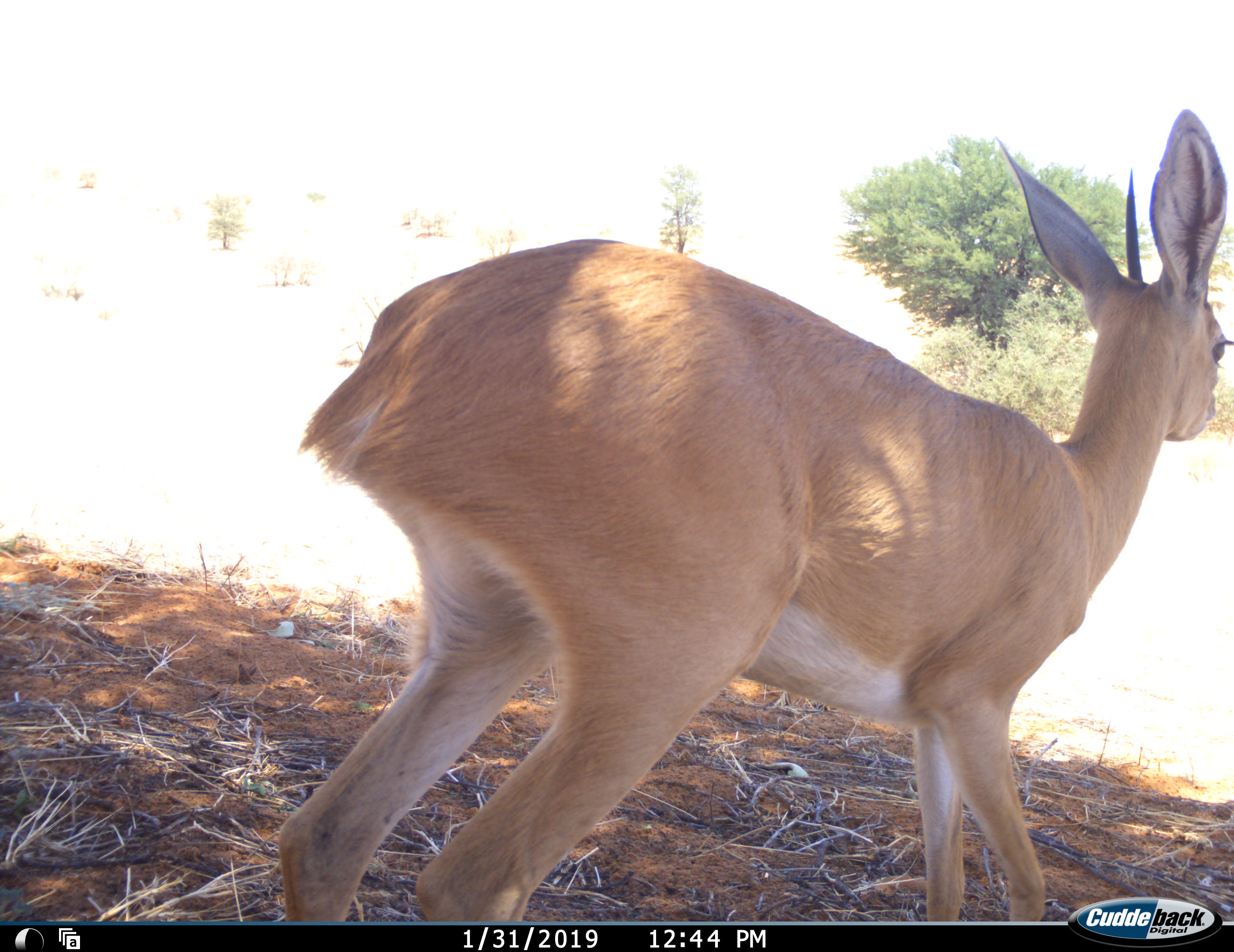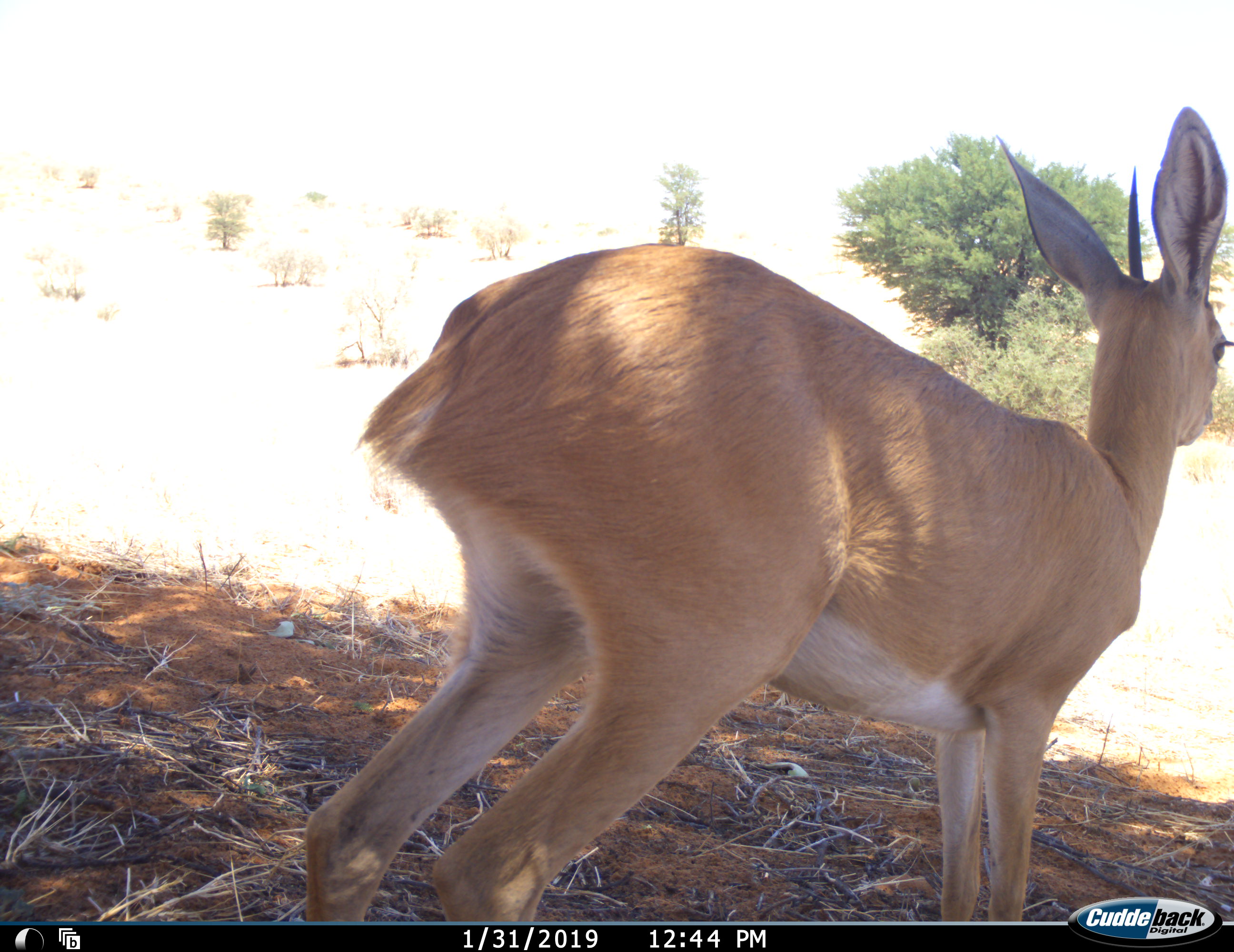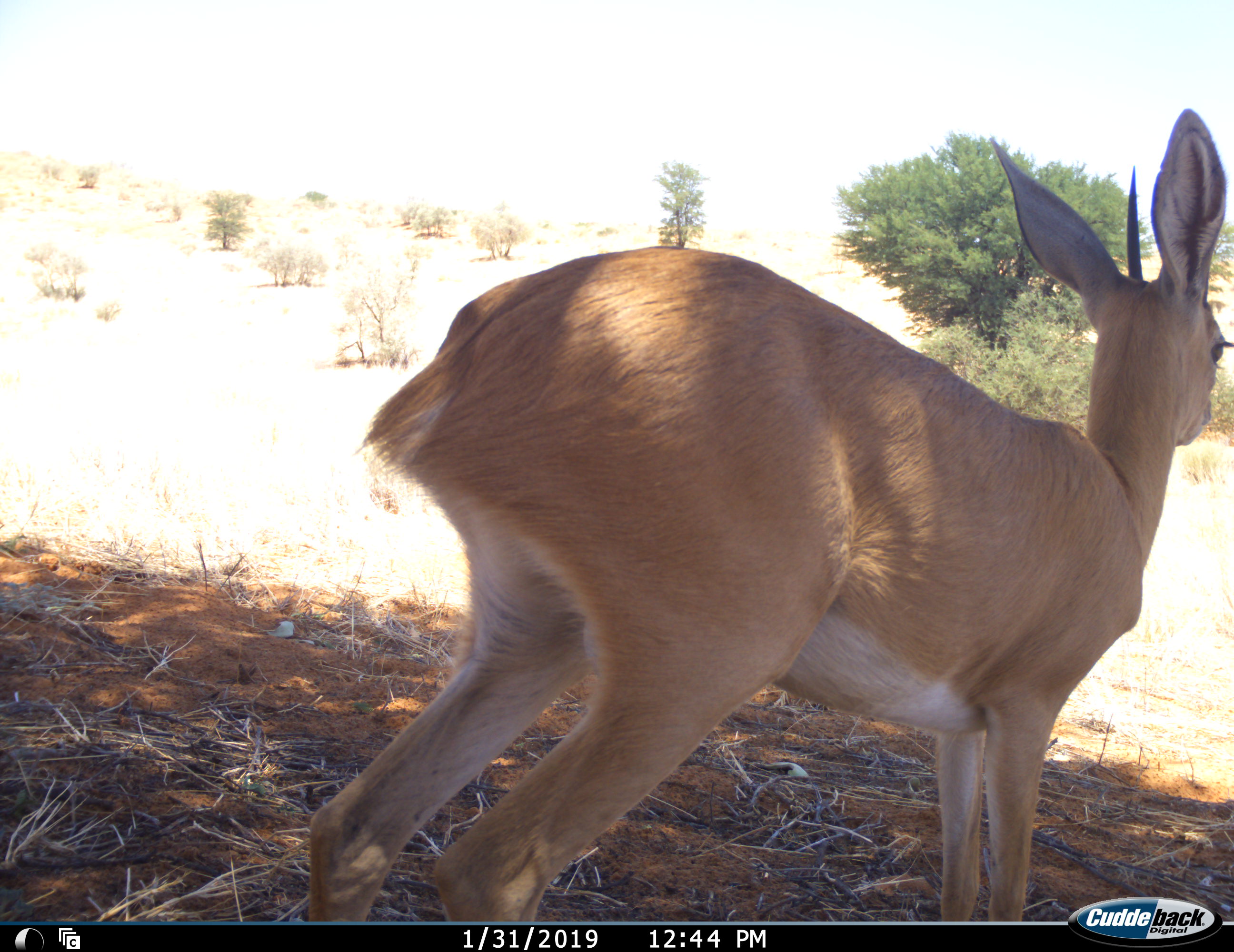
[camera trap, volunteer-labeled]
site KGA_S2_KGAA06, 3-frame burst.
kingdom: Animalia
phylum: Chordata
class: Mammalia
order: Artiodactyla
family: Bovidae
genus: Raphicerus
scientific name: Raphicerus campestris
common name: steenbok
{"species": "steenbok (Raphicerus campestris)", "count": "1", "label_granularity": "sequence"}